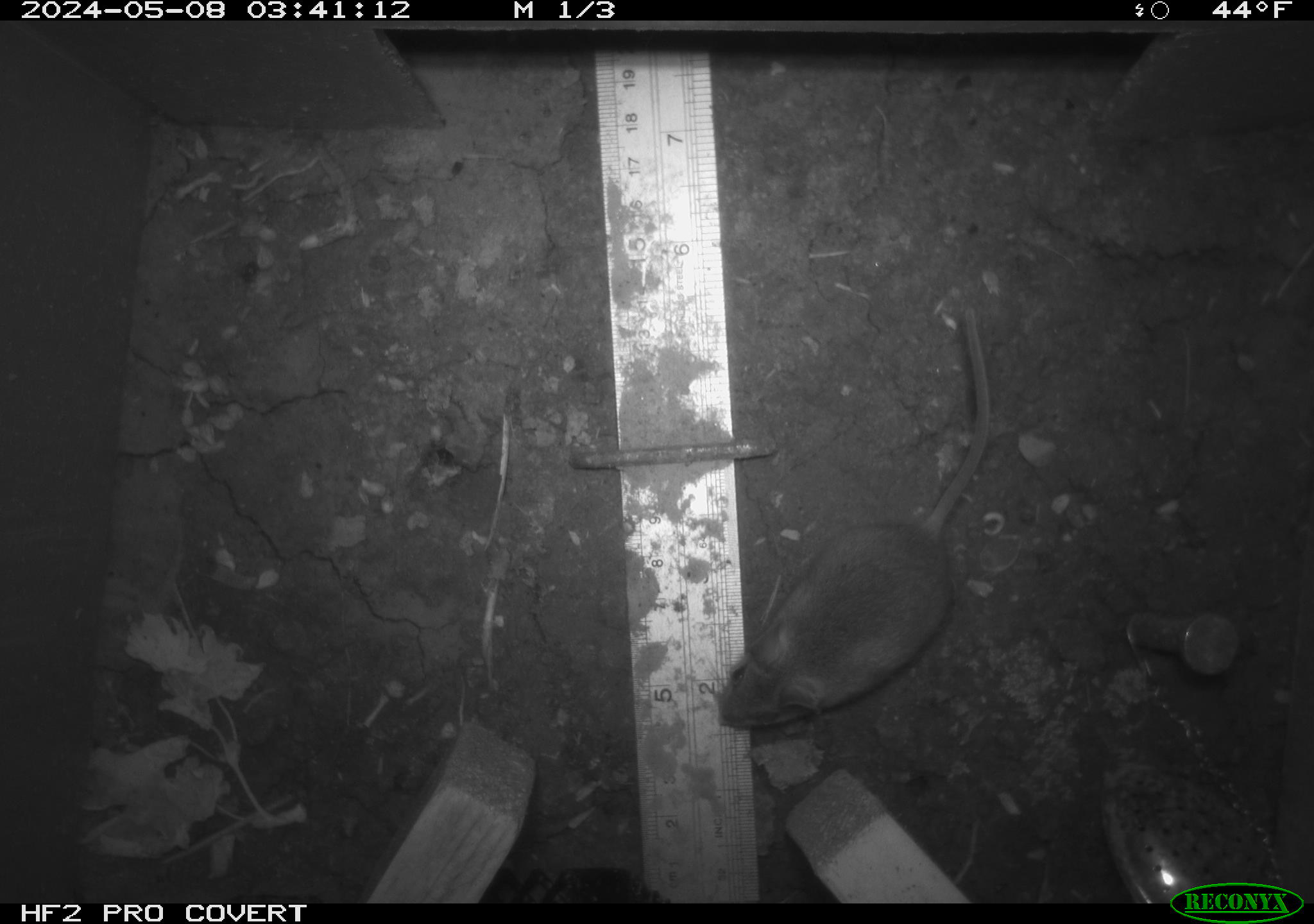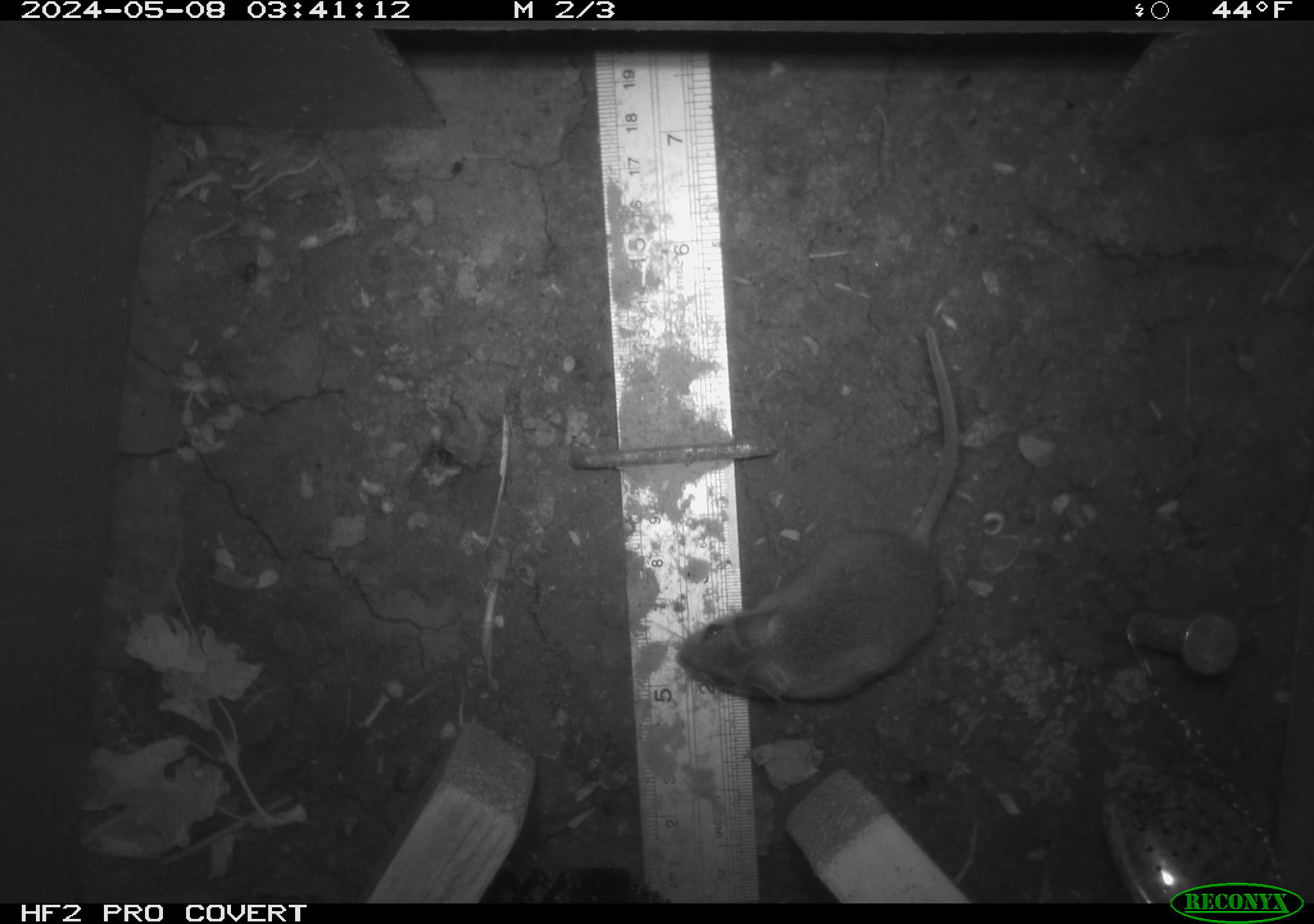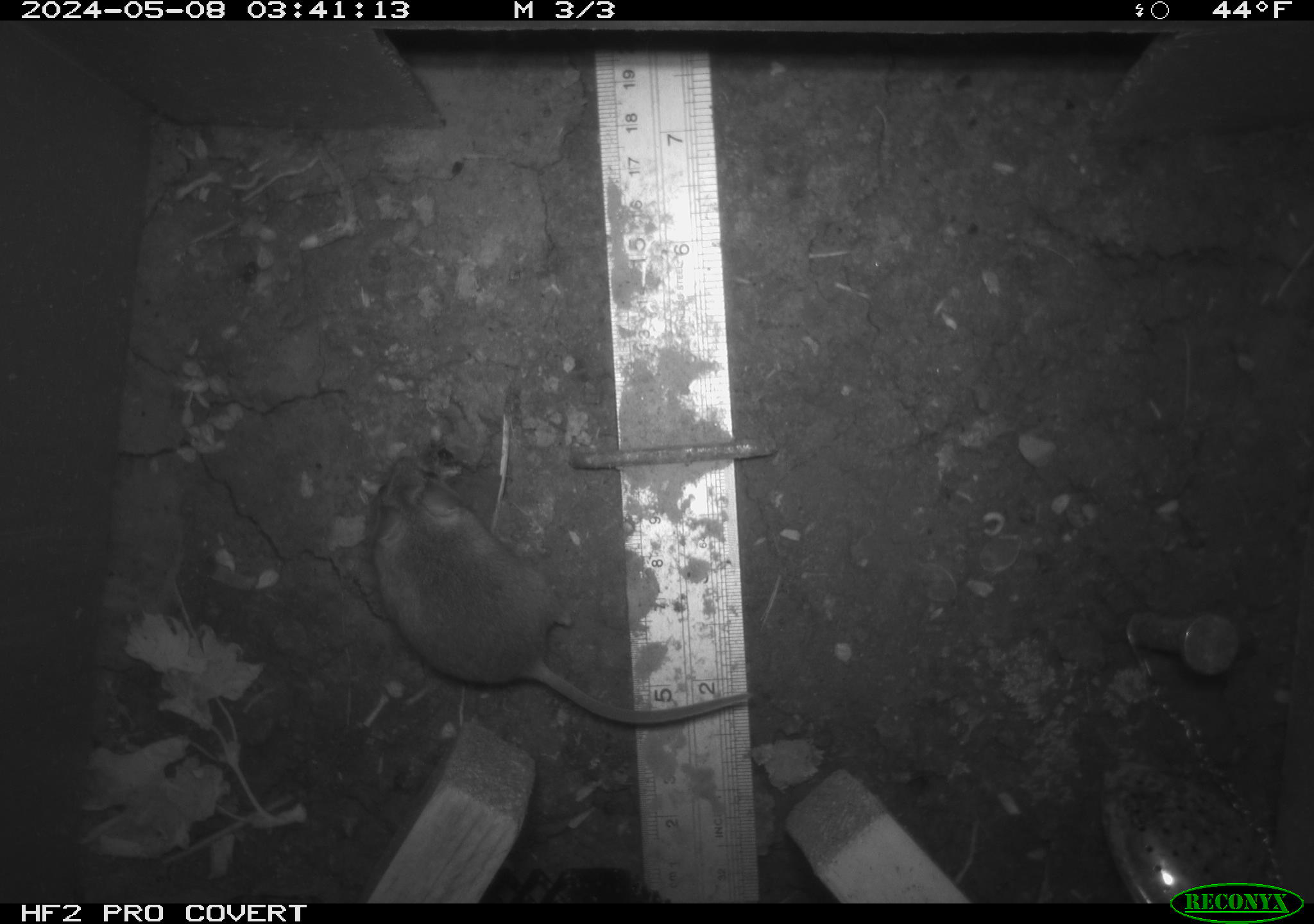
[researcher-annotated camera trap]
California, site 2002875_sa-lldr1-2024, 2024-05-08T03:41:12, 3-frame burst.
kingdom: Animalia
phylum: Chordata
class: Mammalia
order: Rodentia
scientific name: Rodentia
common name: mouse species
Mouse species (Rodentia).